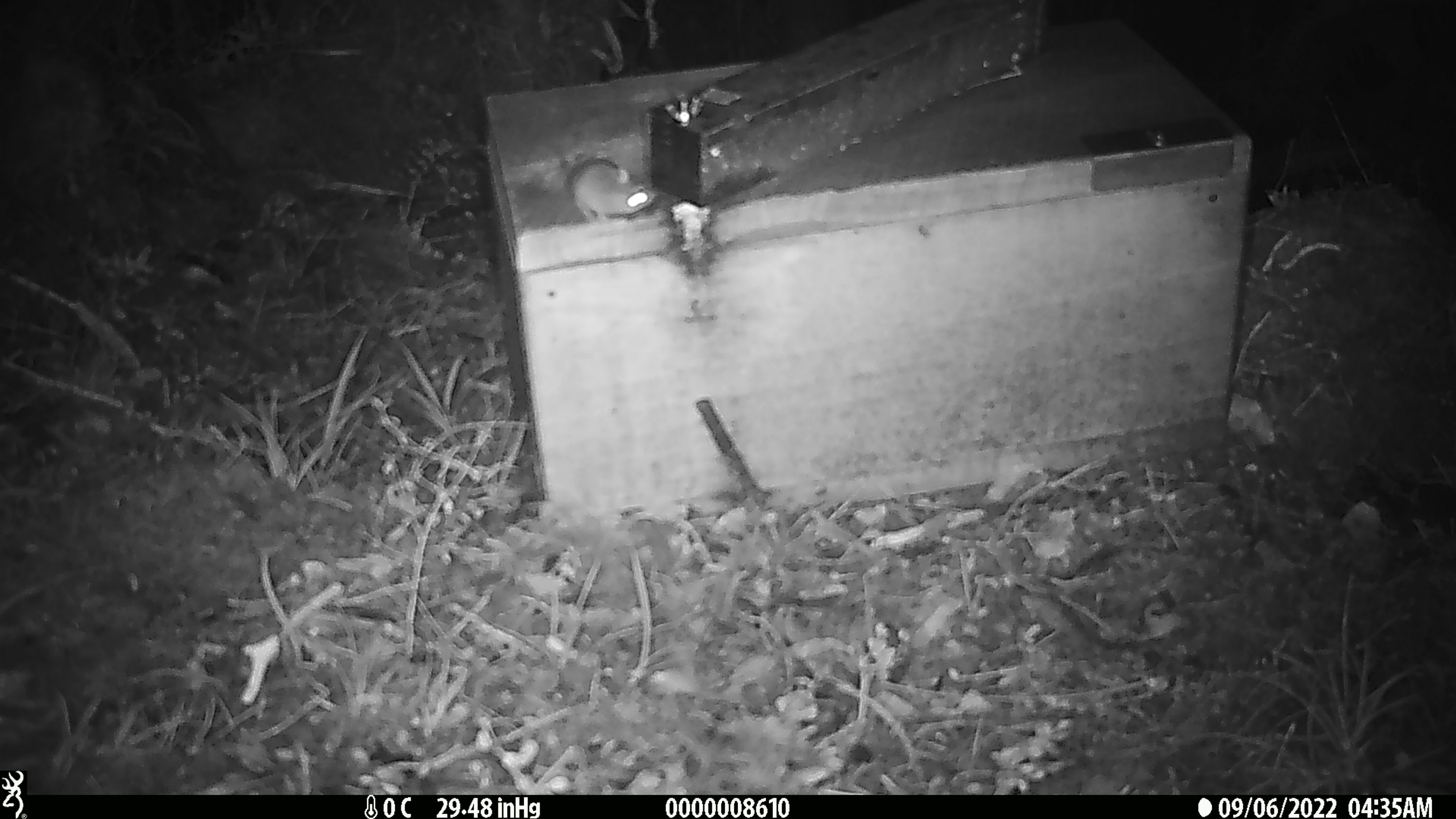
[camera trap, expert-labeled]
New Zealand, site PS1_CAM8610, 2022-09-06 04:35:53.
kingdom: Animalia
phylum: Chordata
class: Mammalia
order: Rodentia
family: Muridae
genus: Mus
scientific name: Mus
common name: mouse